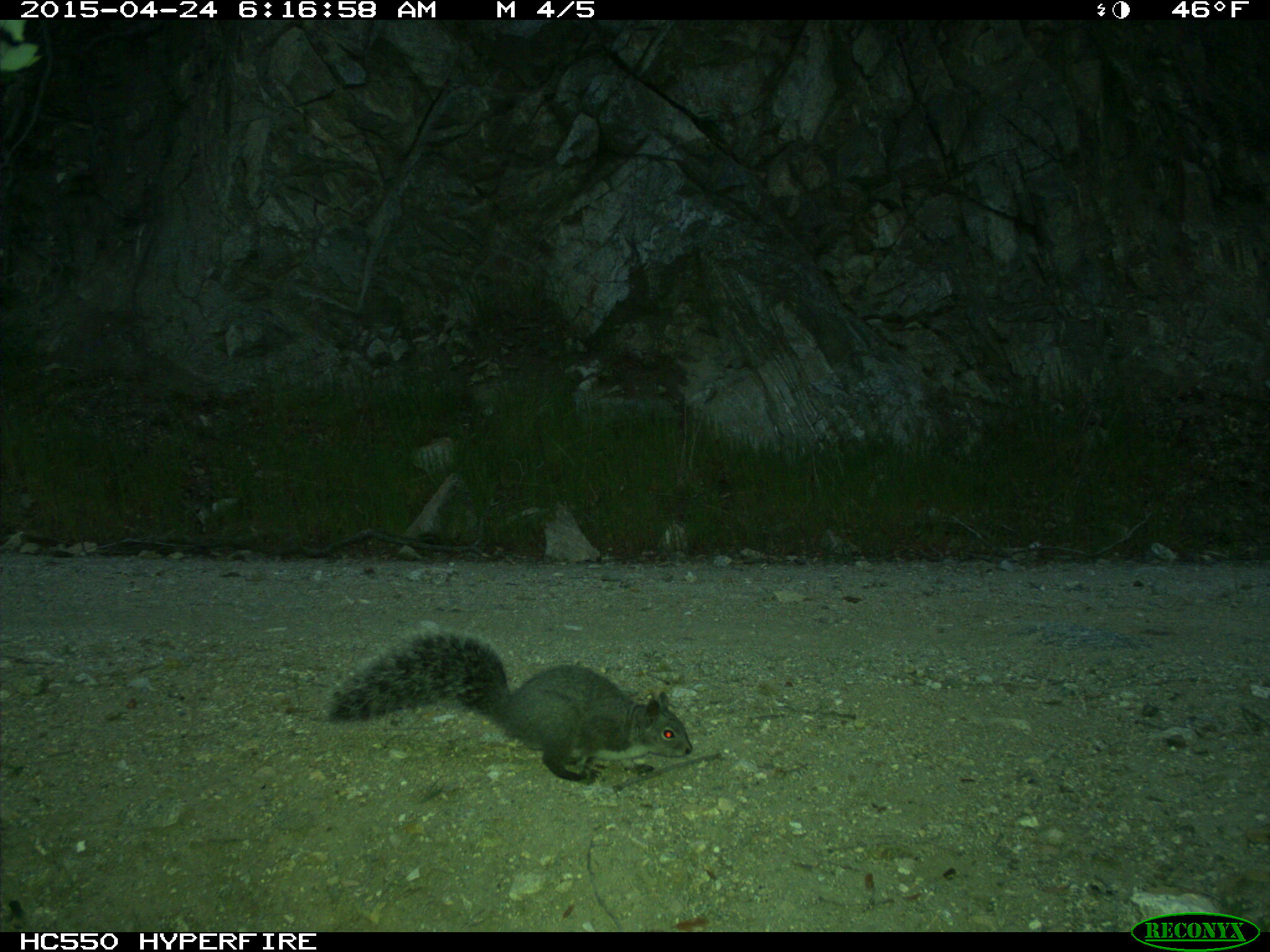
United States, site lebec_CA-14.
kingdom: Animalia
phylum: Chordata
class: Mammalia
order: Rodentia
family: Sciuridae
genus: Sciurus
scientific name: Sciurus carolinensis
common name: eastern gray squirrel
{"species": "Sciurus carolinensis (eastern gray squirrel)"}